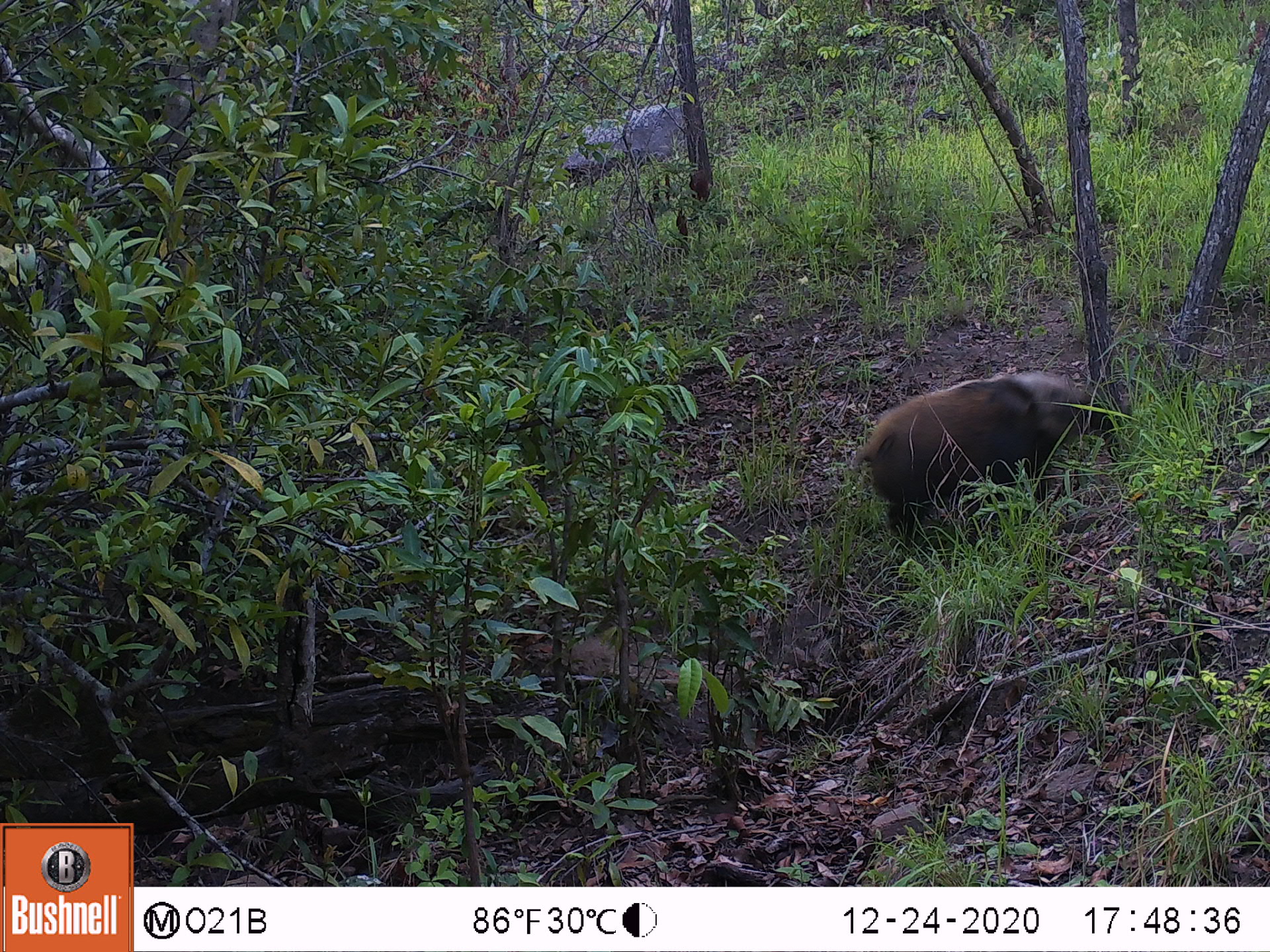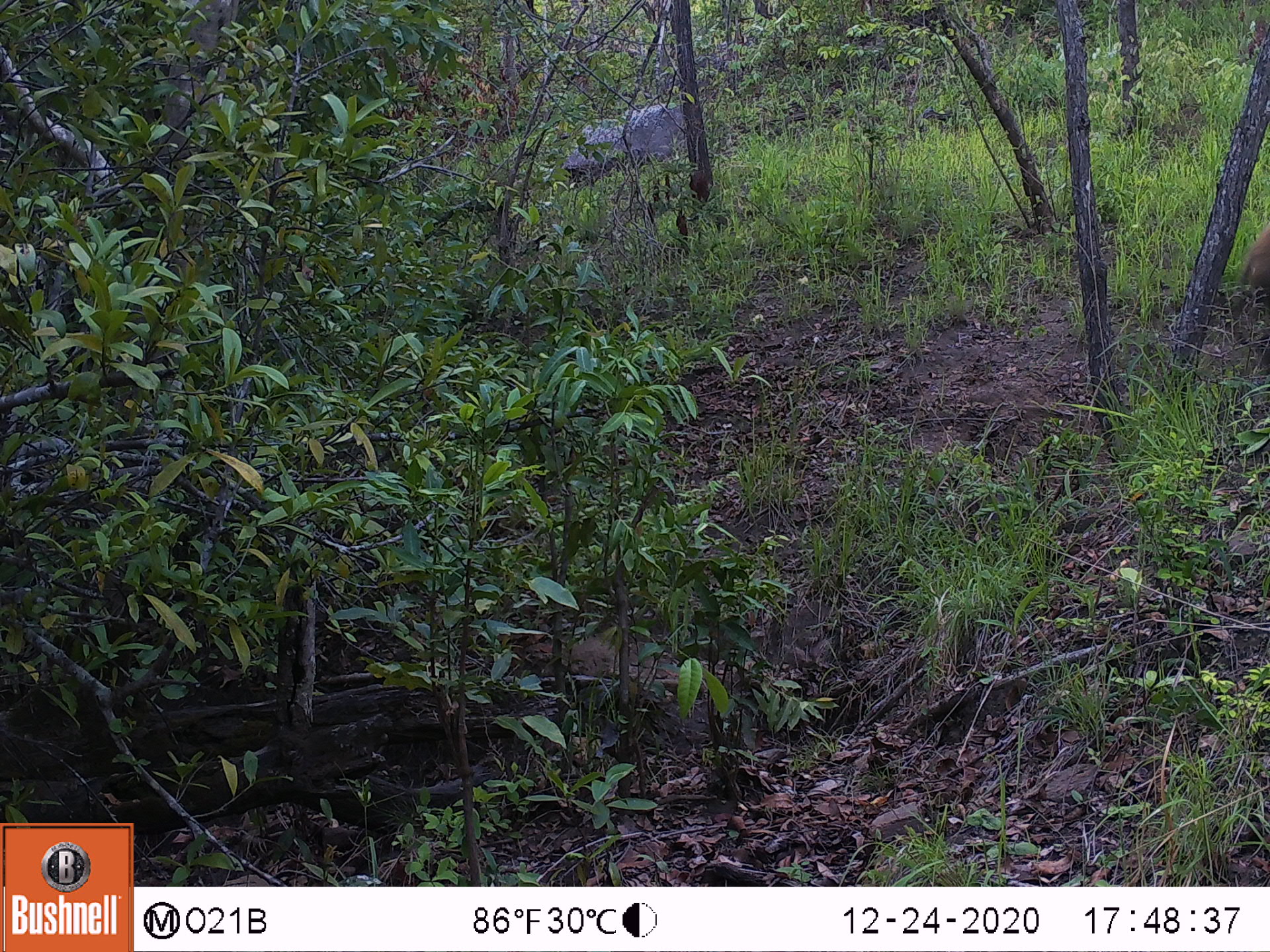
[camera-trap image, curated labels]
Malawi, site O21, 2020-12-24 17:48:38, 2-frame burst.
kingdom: Animalia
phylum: Chordata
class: Mammalia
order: Artiodactyla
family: Suidae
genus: Potamochoerus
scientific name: Potamochoerus larvatus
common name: bushpig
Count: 1.